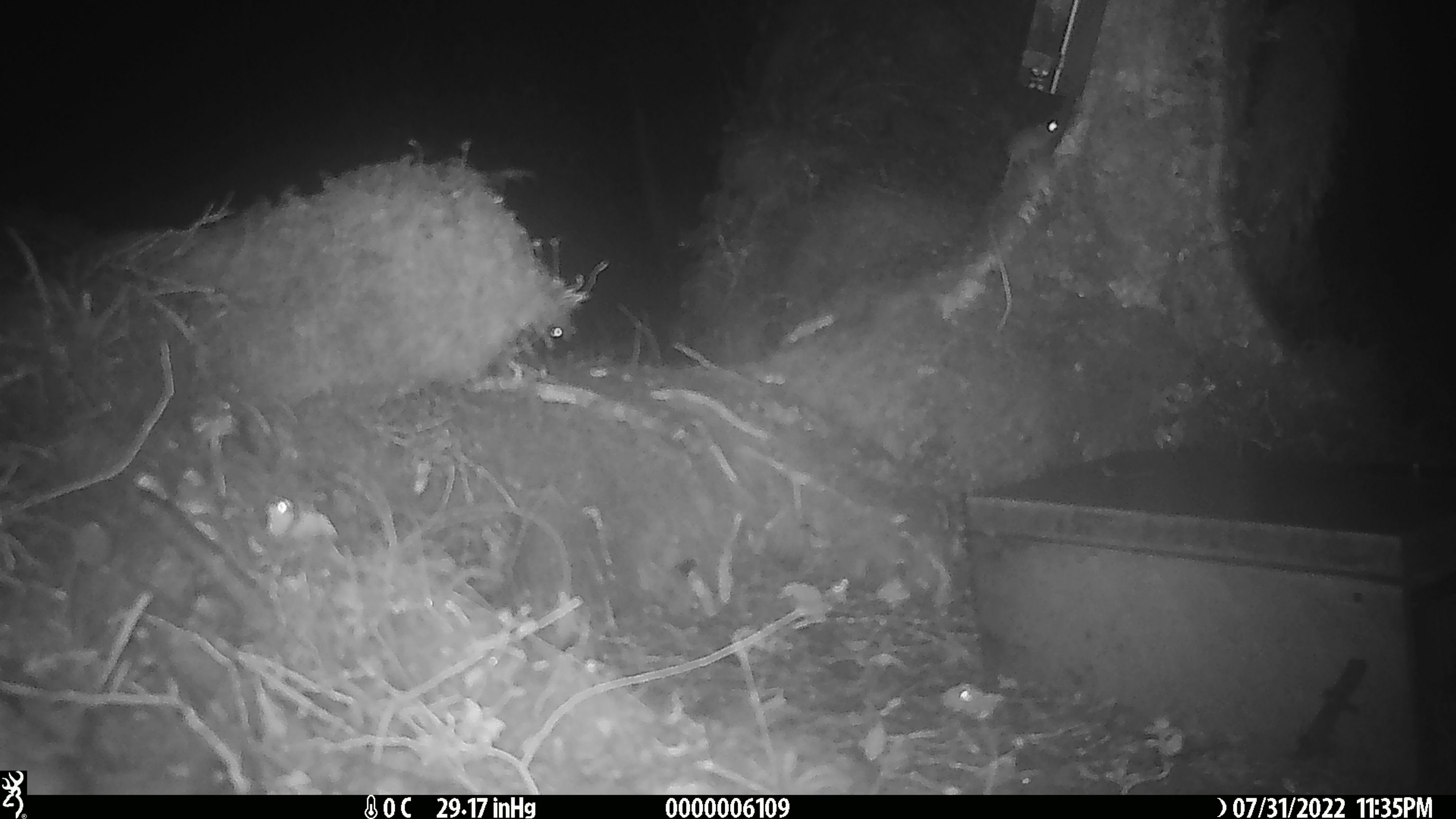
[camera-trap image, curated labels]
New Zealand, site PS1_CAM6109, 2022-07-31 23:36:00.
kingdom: Animalia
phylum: Chordata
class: Mammalia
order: Rodentia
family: Muridae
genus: Mus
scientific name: Mus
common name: mouse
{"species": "mouse (Mus)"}